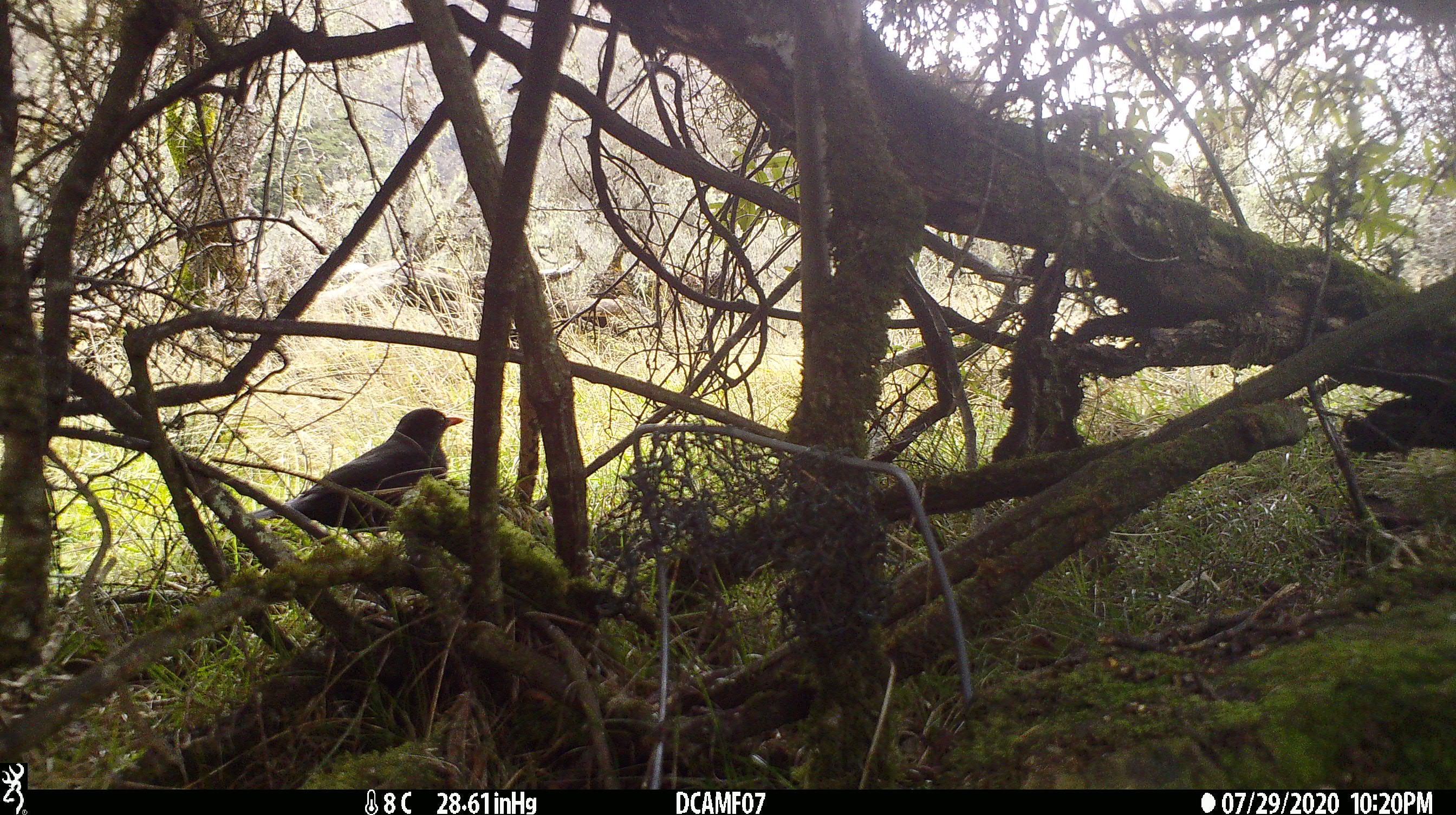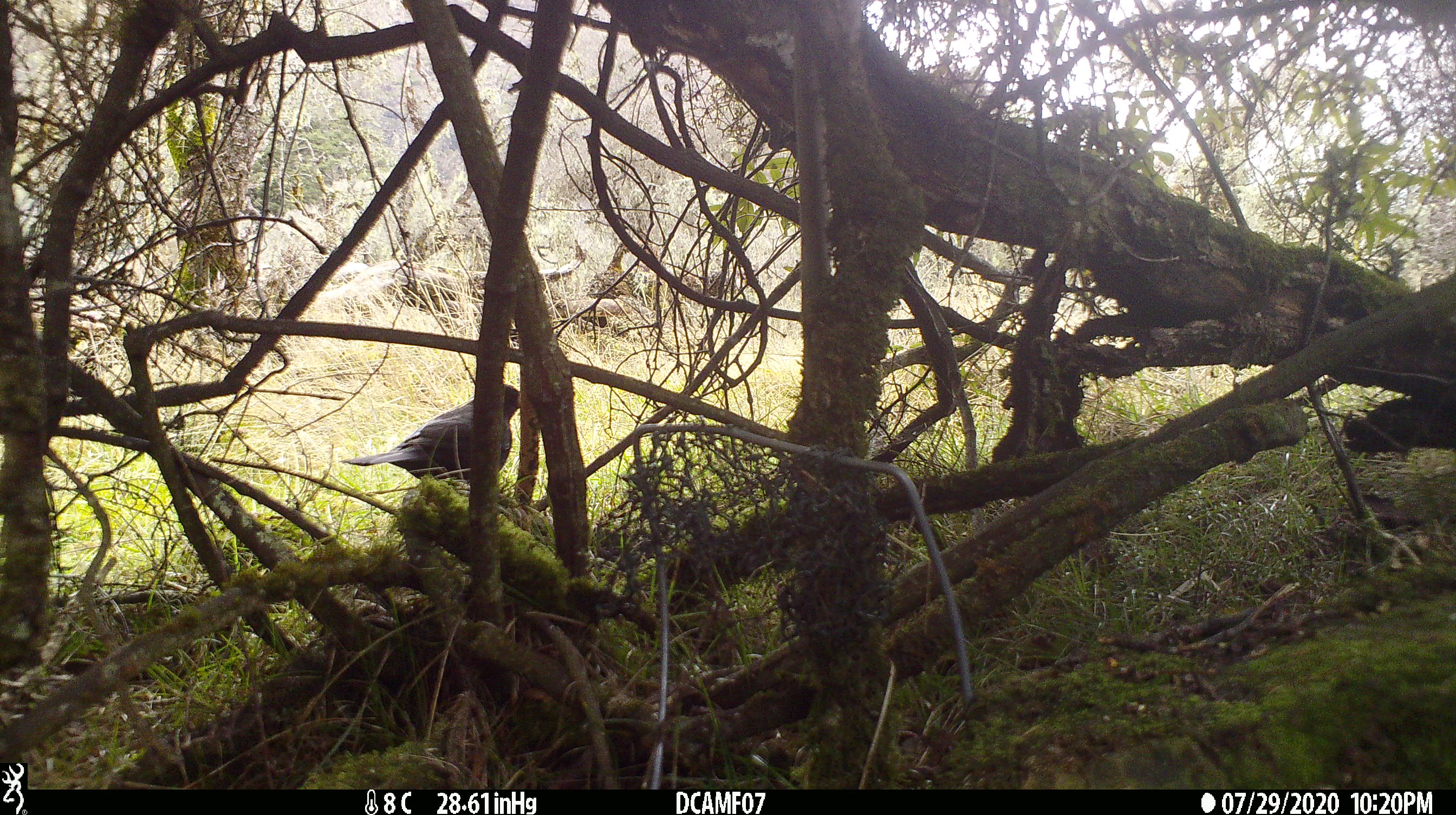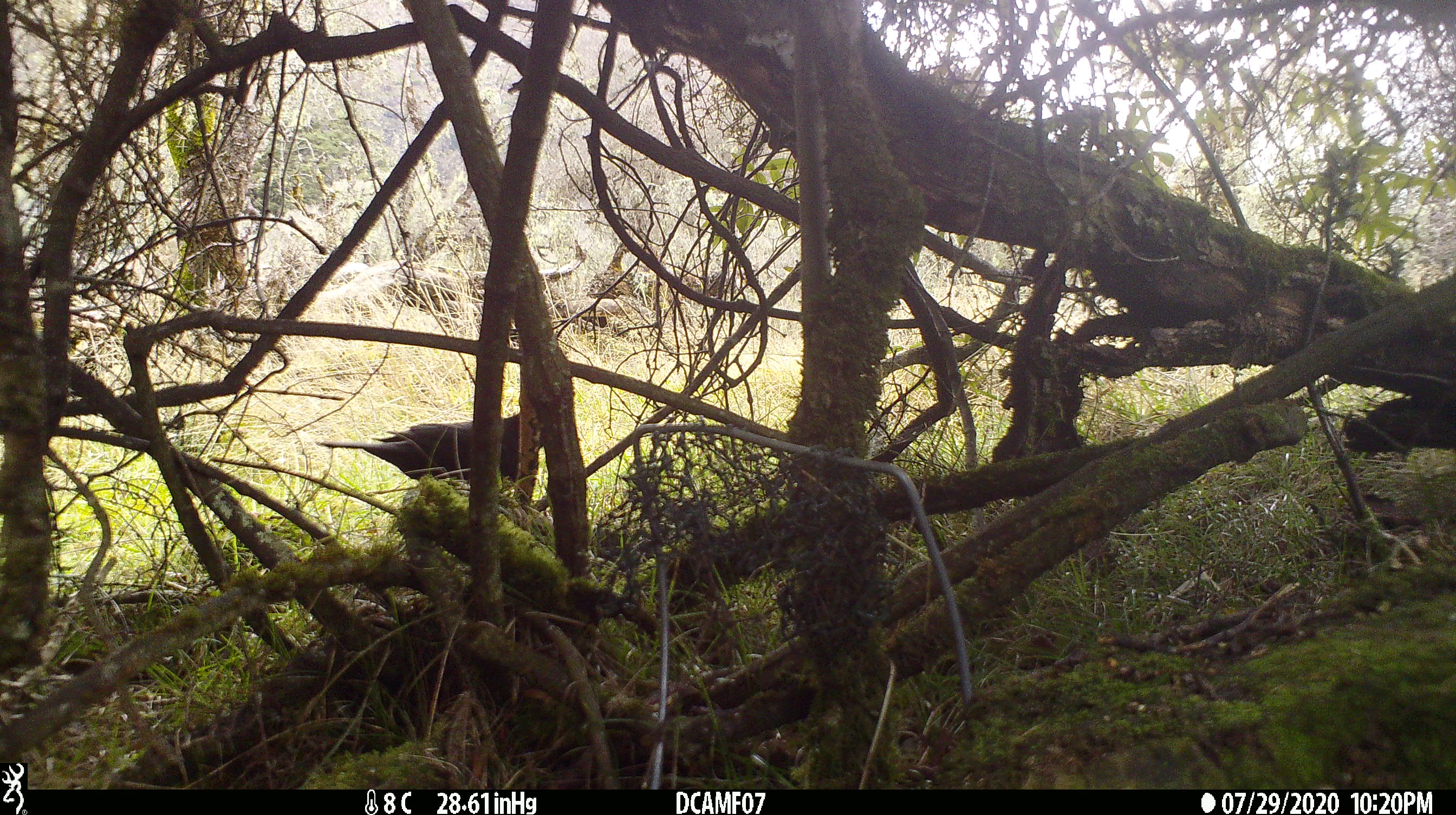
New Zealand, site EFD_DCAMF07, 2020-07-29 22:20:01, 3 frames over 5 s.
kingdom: Animalia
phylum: Chordata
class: Aves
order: Passeriformes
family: Turdidae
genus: Turdus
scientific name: Turdus merula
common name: eurasian blackbird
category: blackbird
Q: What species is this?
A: Blackbird (eurasian blackbird) (Turdus merula).